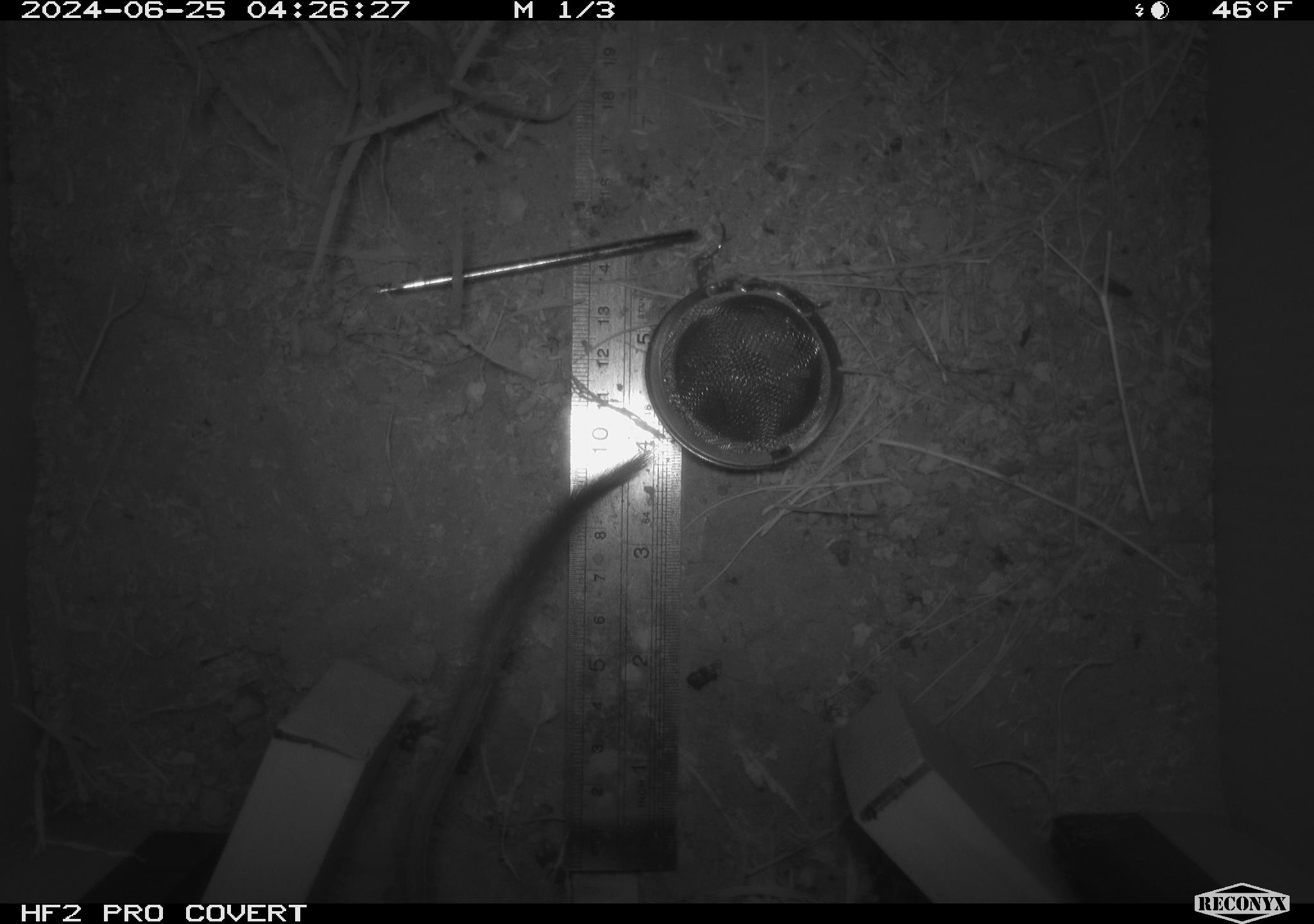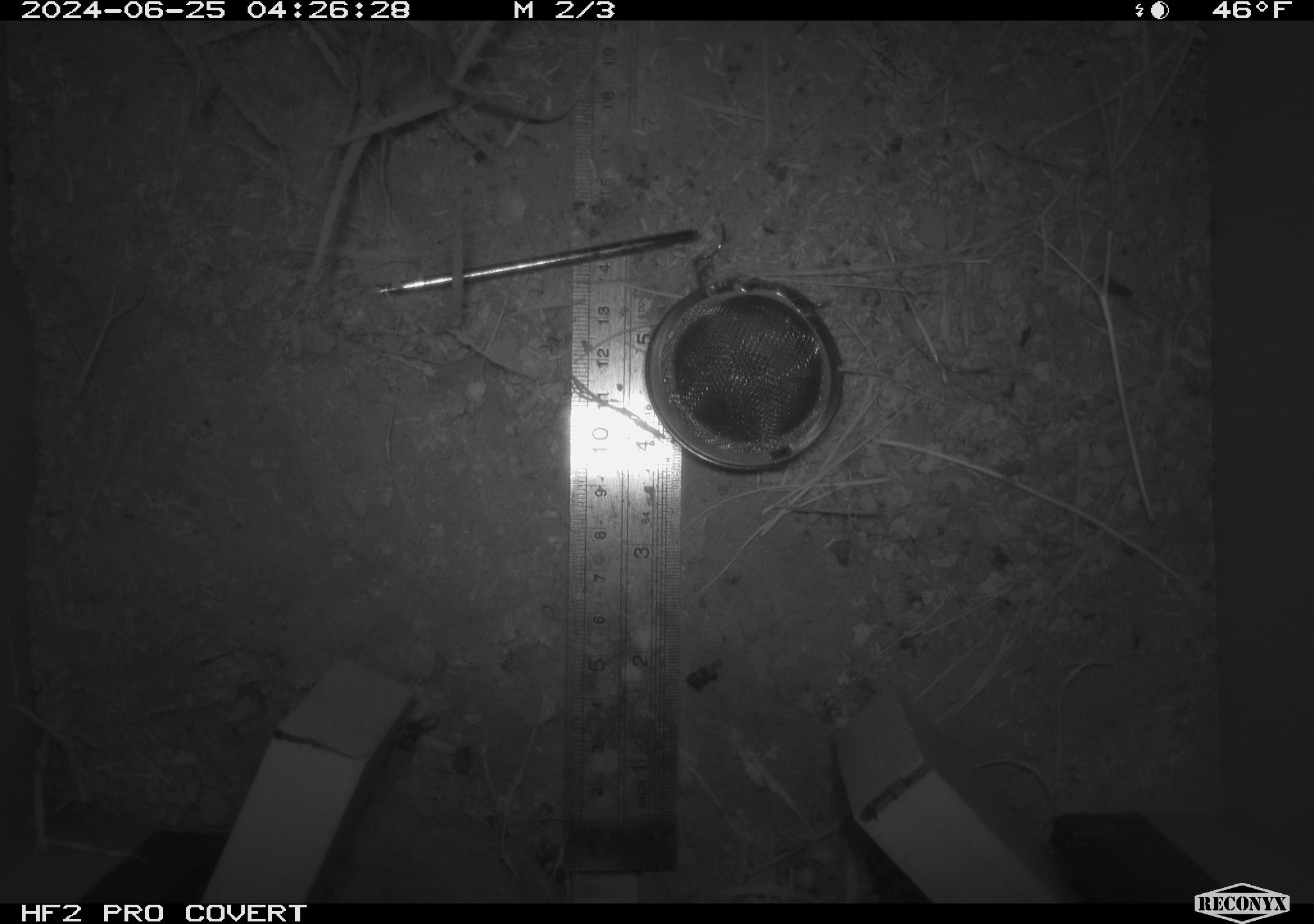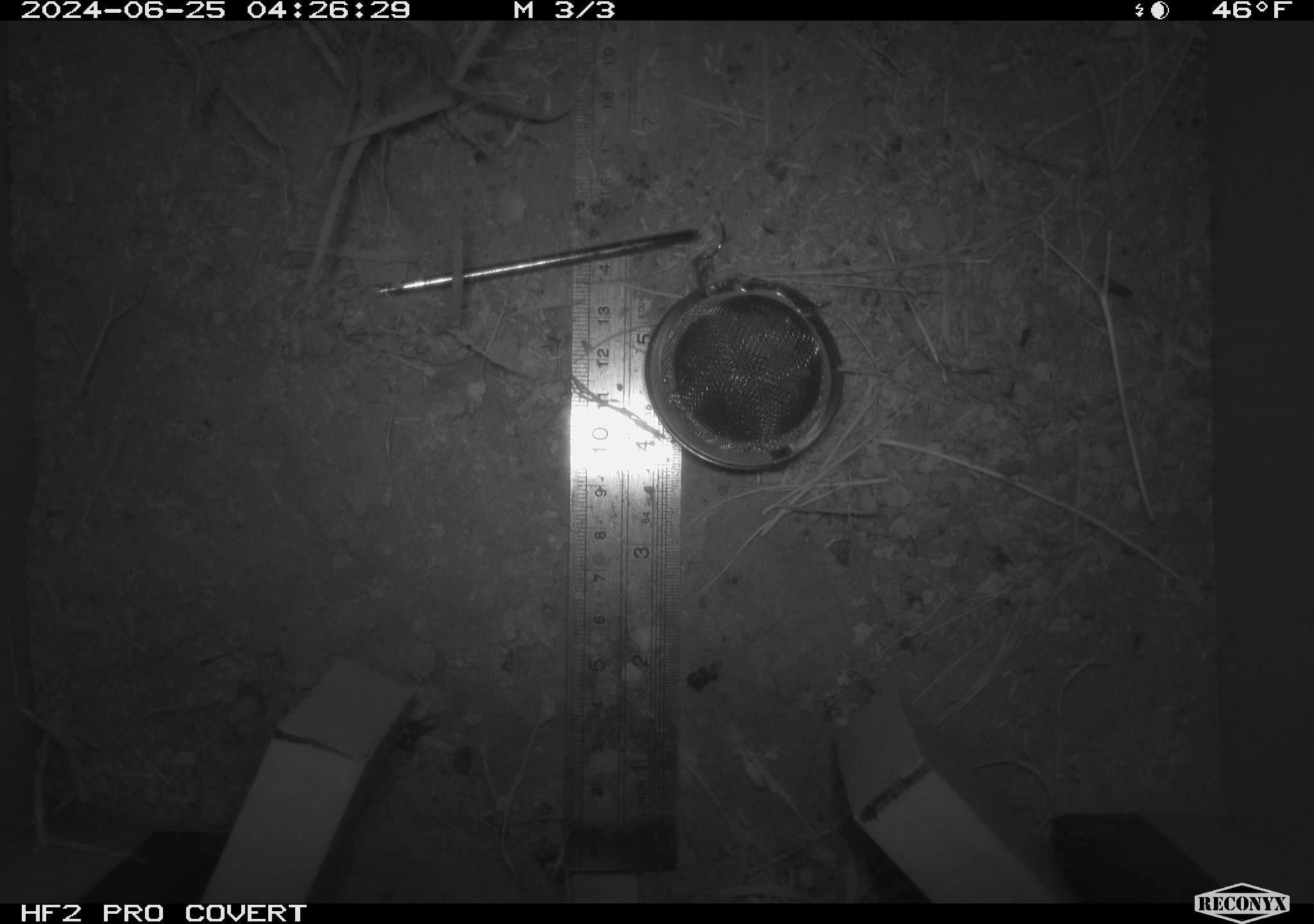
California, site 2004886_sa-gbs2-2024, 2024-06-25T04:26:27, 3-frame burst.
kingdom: Animalia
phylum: Chordata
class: Mammalia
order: Rodentia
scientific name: Rodentia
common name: rodent